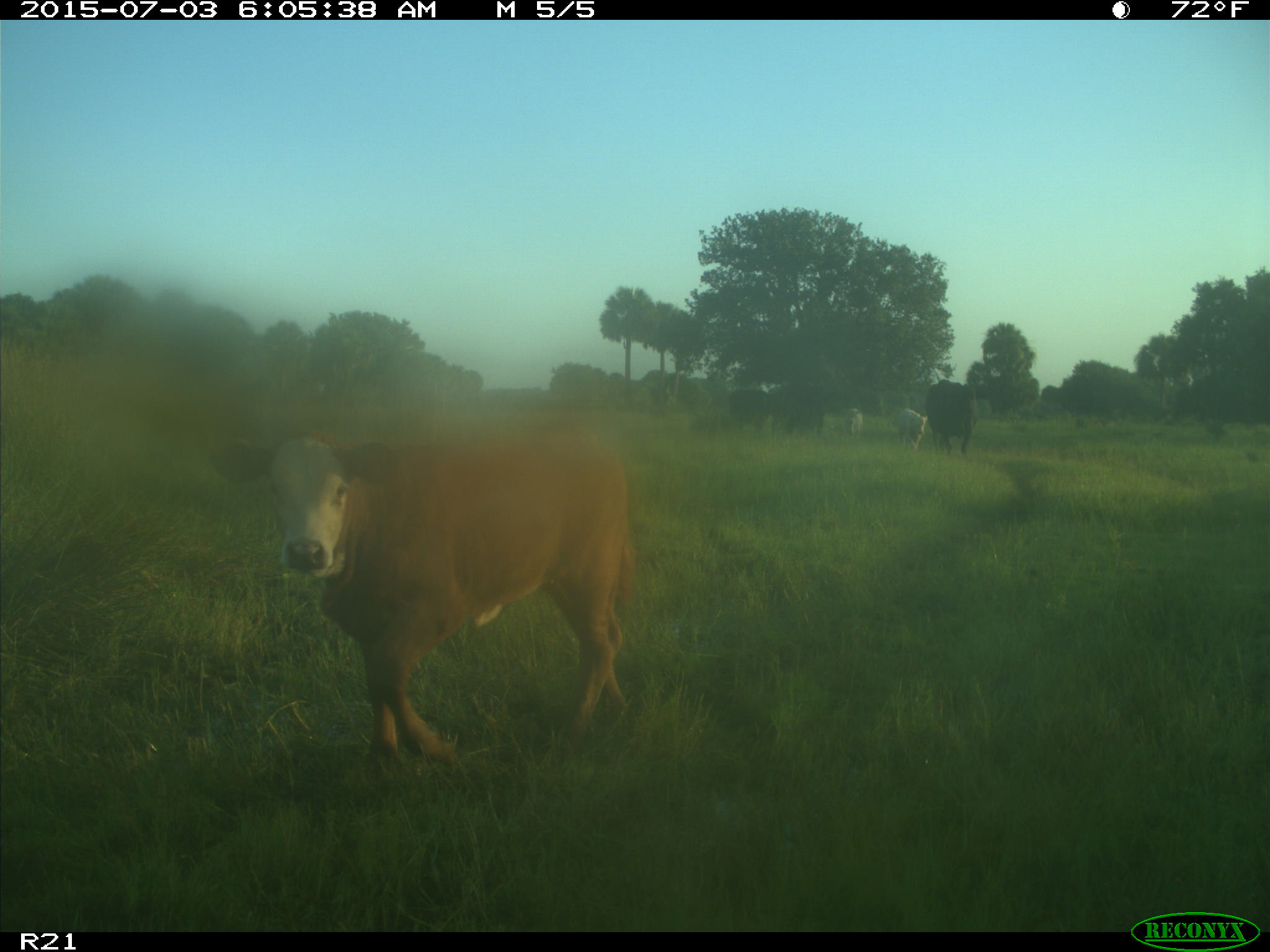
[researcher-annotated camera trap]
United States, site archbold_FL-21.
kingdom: Animalia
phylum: Chordata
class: Mammalia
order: Artiodactyla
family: Bovidae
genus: Bos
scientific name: Bos taurus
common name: domestic cow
Bos taurus (domestic cow).